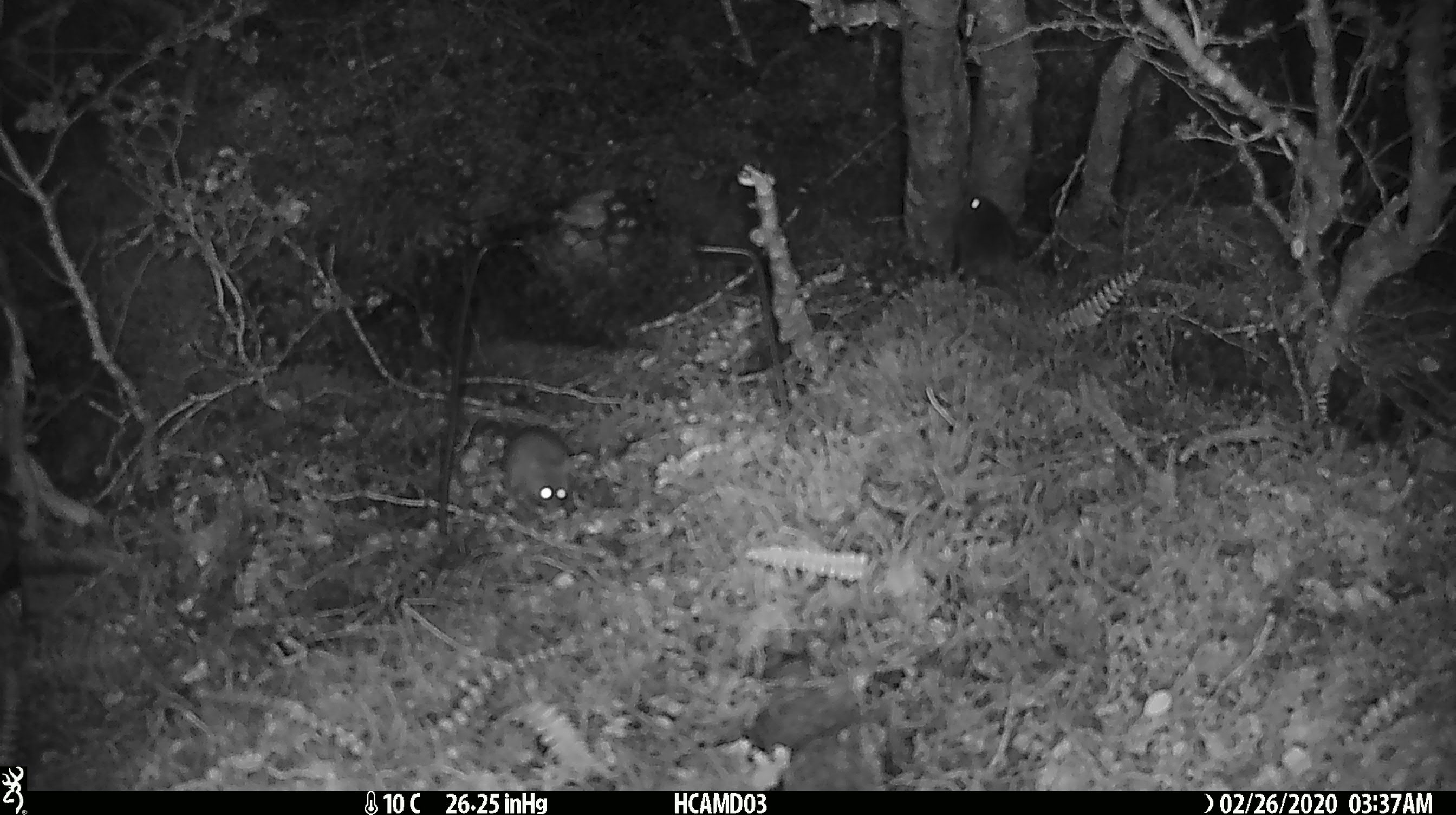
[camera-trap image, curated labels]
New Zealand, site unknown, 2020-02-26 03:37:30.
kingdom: Animalia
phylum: Chordata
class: Mammalia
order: Rodentia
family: Muridae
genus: Mus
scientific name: Mus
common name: mouse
Mouse (Mus).